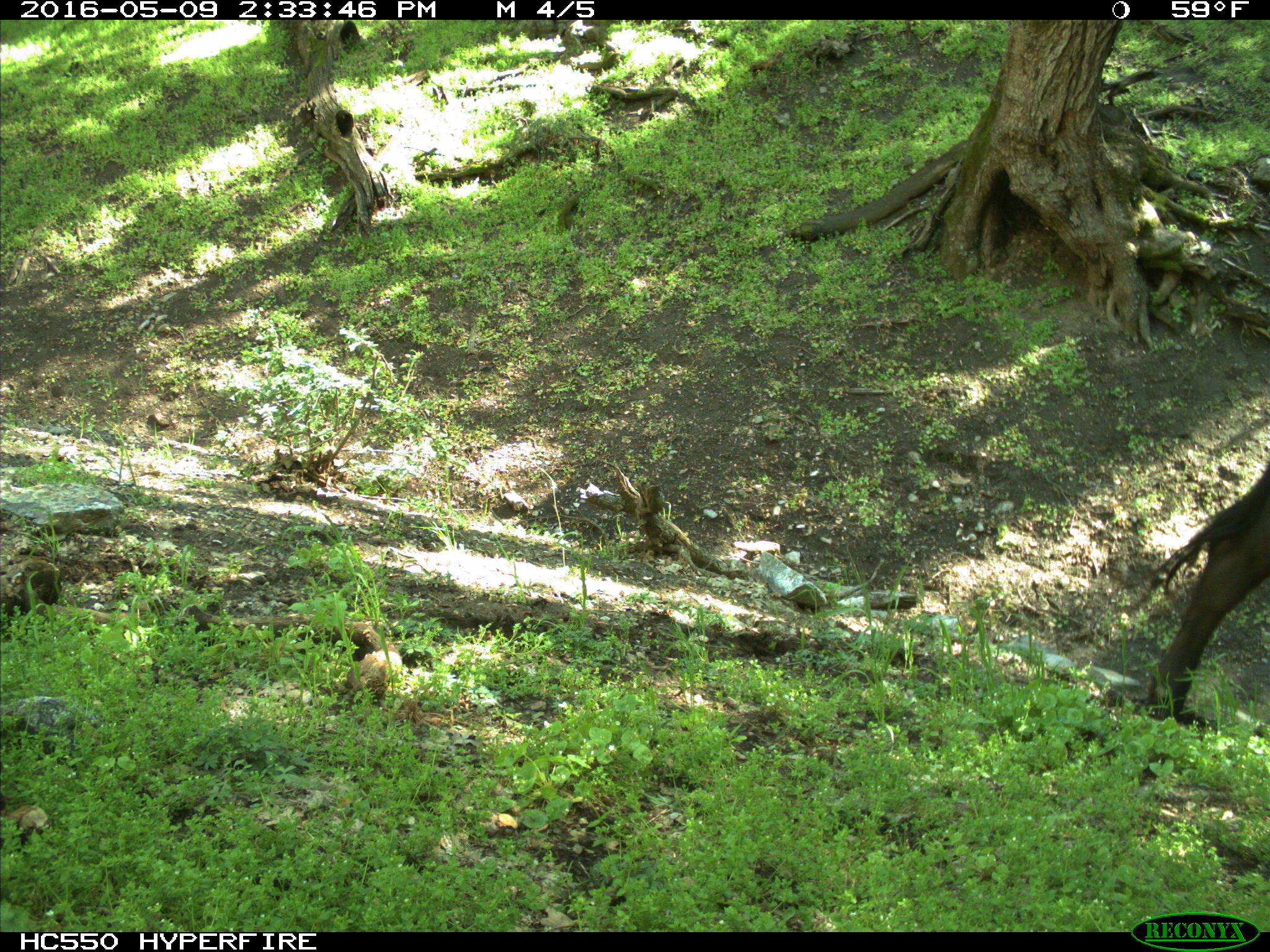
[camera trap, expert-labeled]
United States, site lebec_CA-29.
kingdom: Animalia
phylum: Chordata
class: Mammalia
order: Artiodactyla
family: Bovidae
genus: Bos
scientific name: Bos taurus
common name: domestic cow